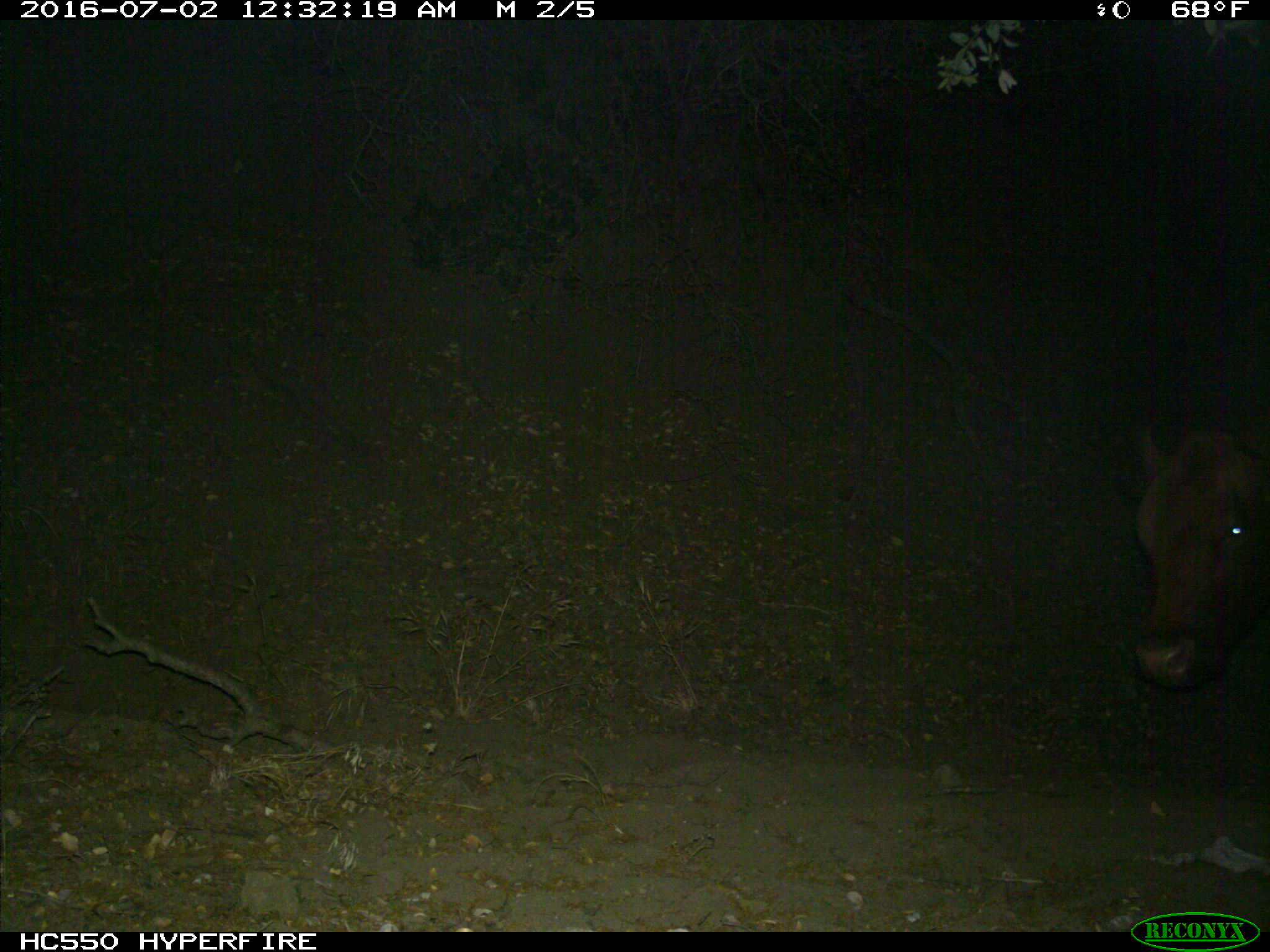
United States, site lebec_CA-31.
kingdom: Animalia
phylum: Chordata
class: Mammalia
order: Artiodactyla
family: Bovidae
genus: Bos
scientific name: Bos taurus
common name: domestic cow